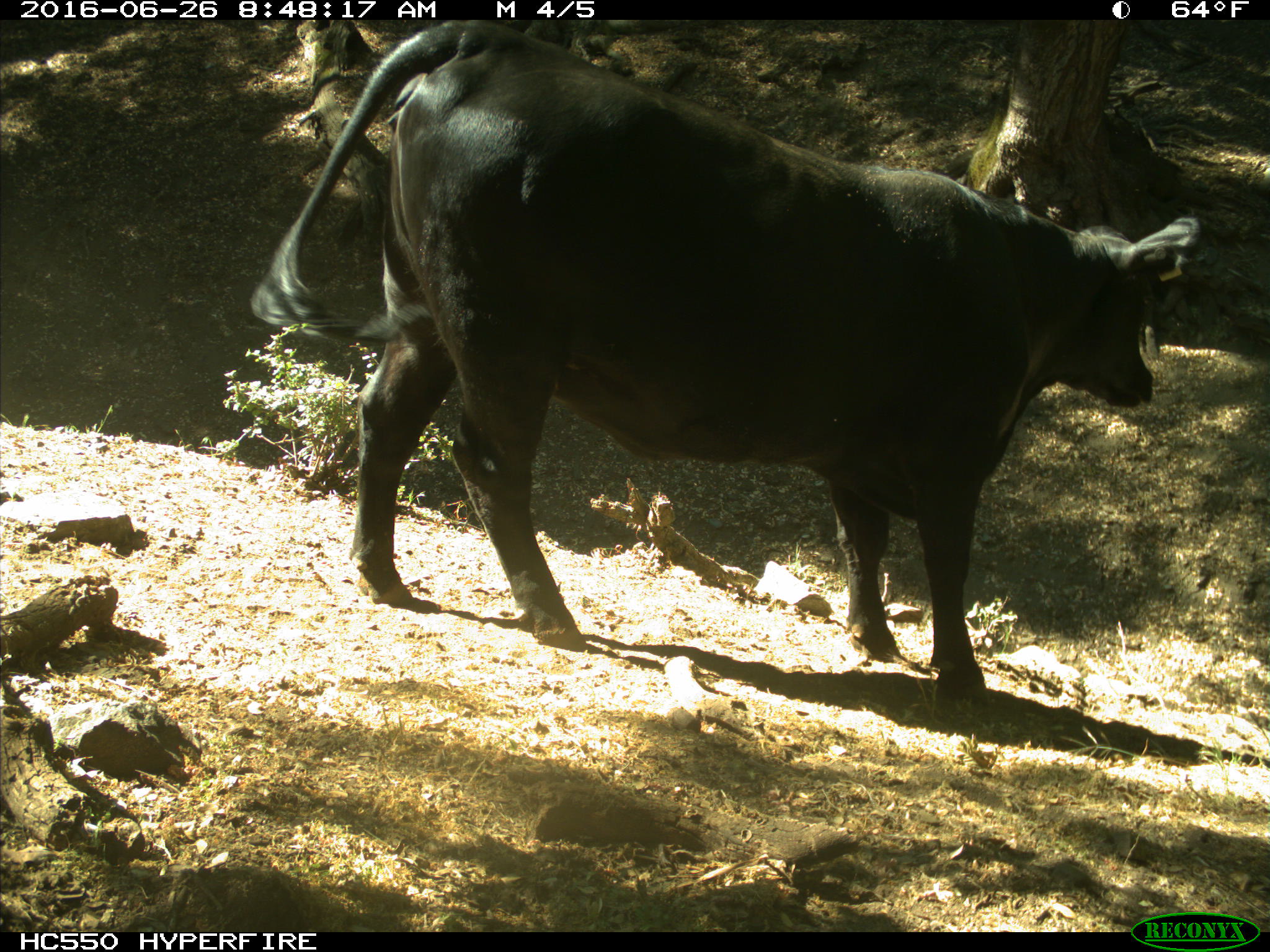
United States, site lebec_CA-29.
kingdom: Animalia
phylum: Chordata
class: Mammalia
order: Artiodactyla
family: Bovidae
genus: Bos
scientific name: Bos taurus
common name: domestic cow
Bos taurus (domestic cow).